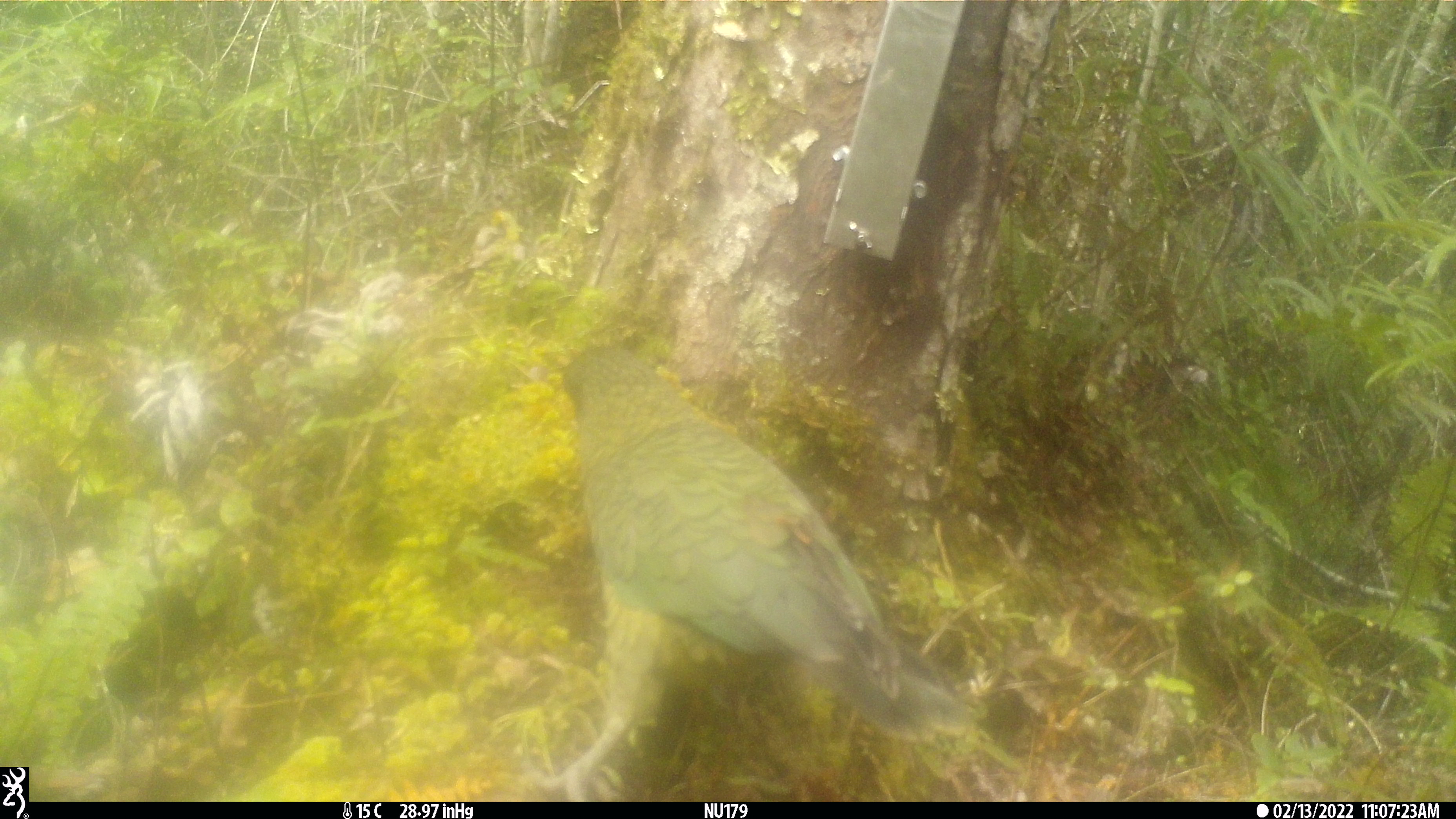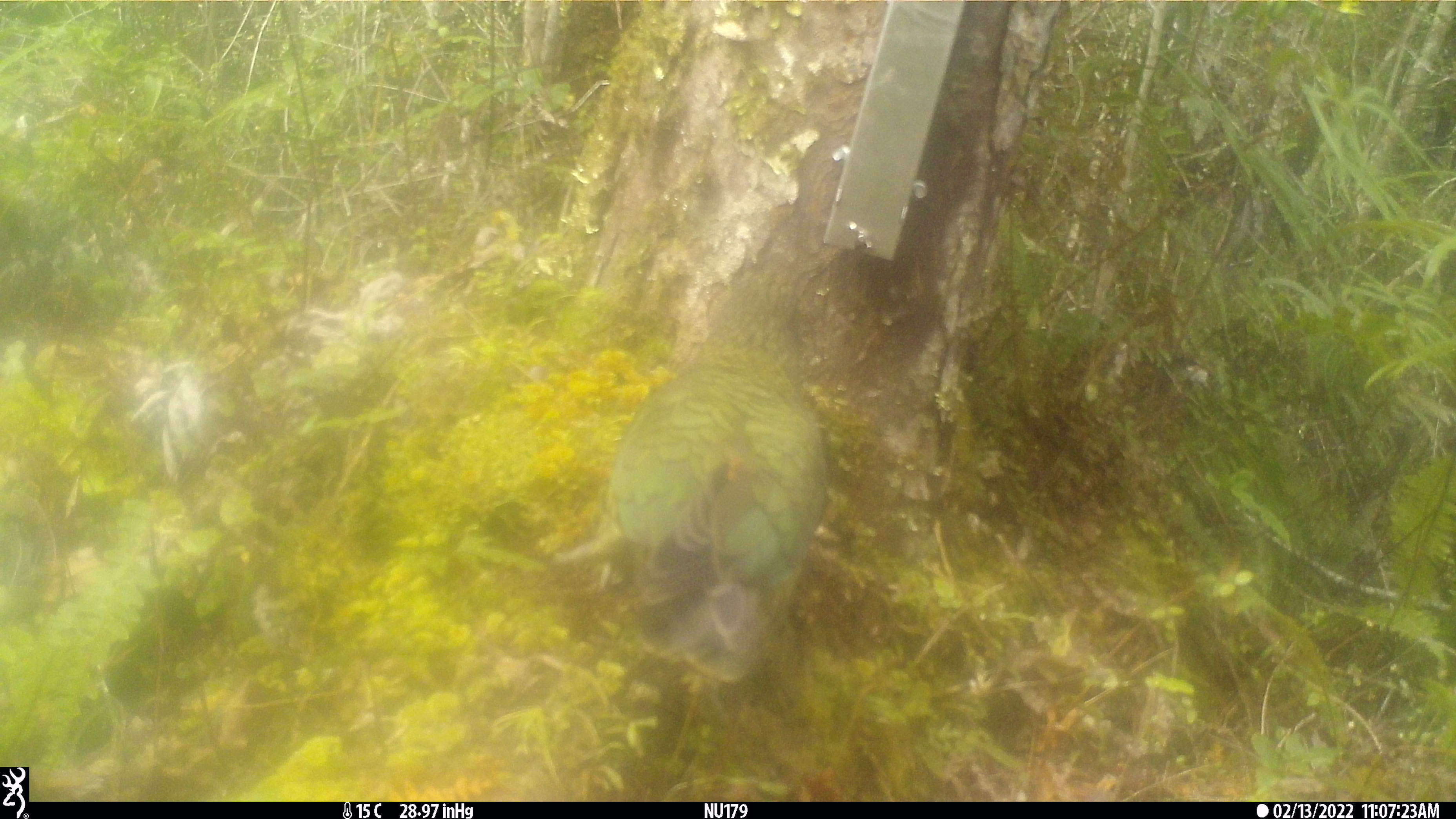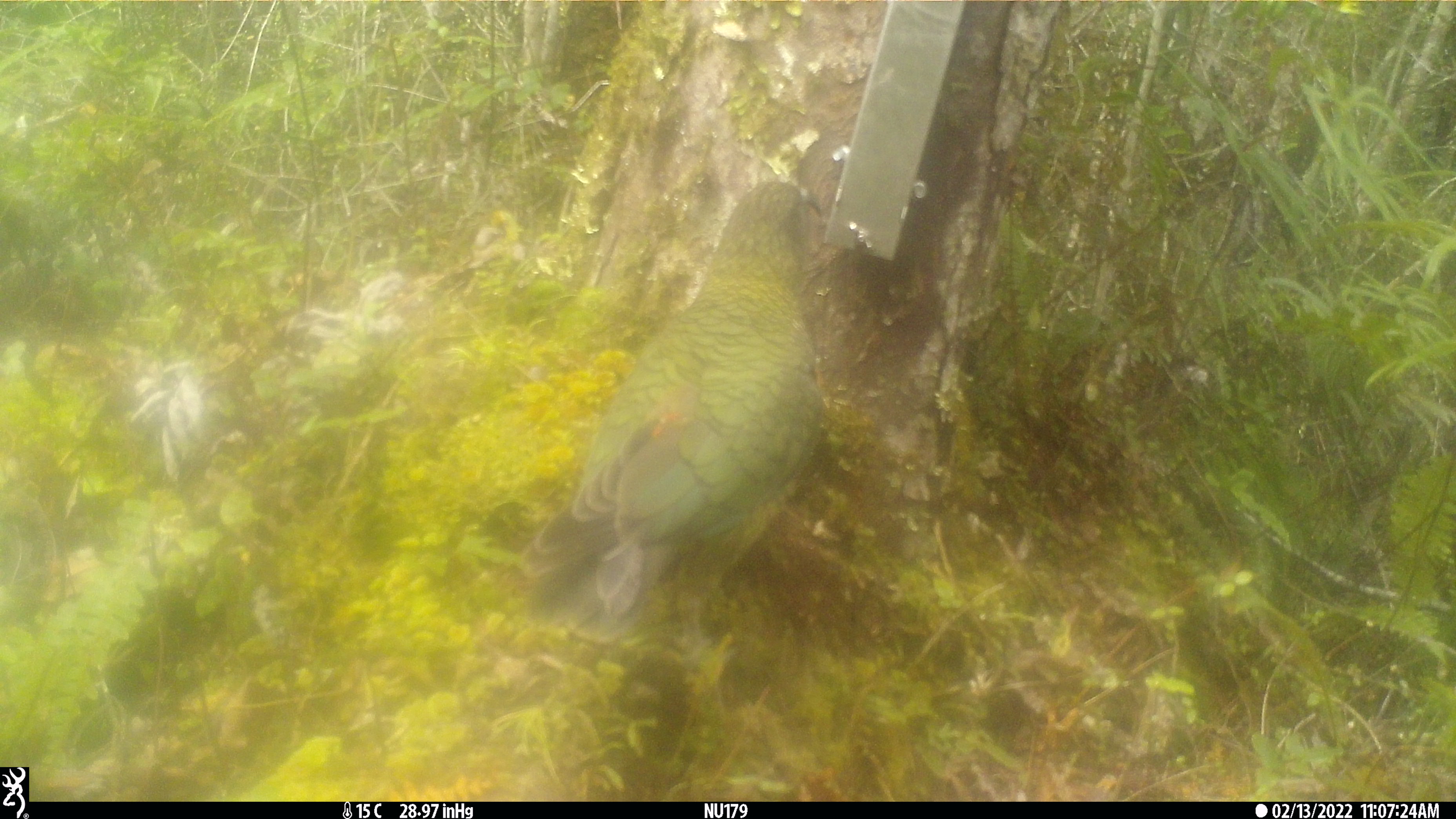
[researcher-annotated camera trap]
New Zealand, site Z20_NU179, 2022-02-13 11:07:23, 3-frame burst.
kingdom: Animalia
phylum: Chordata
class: Aves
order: Psittaciformes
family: Strigopidae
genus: Nestor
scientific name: Nestor notabilis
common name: kea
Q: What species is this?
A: Kea (Nestor notabilis).